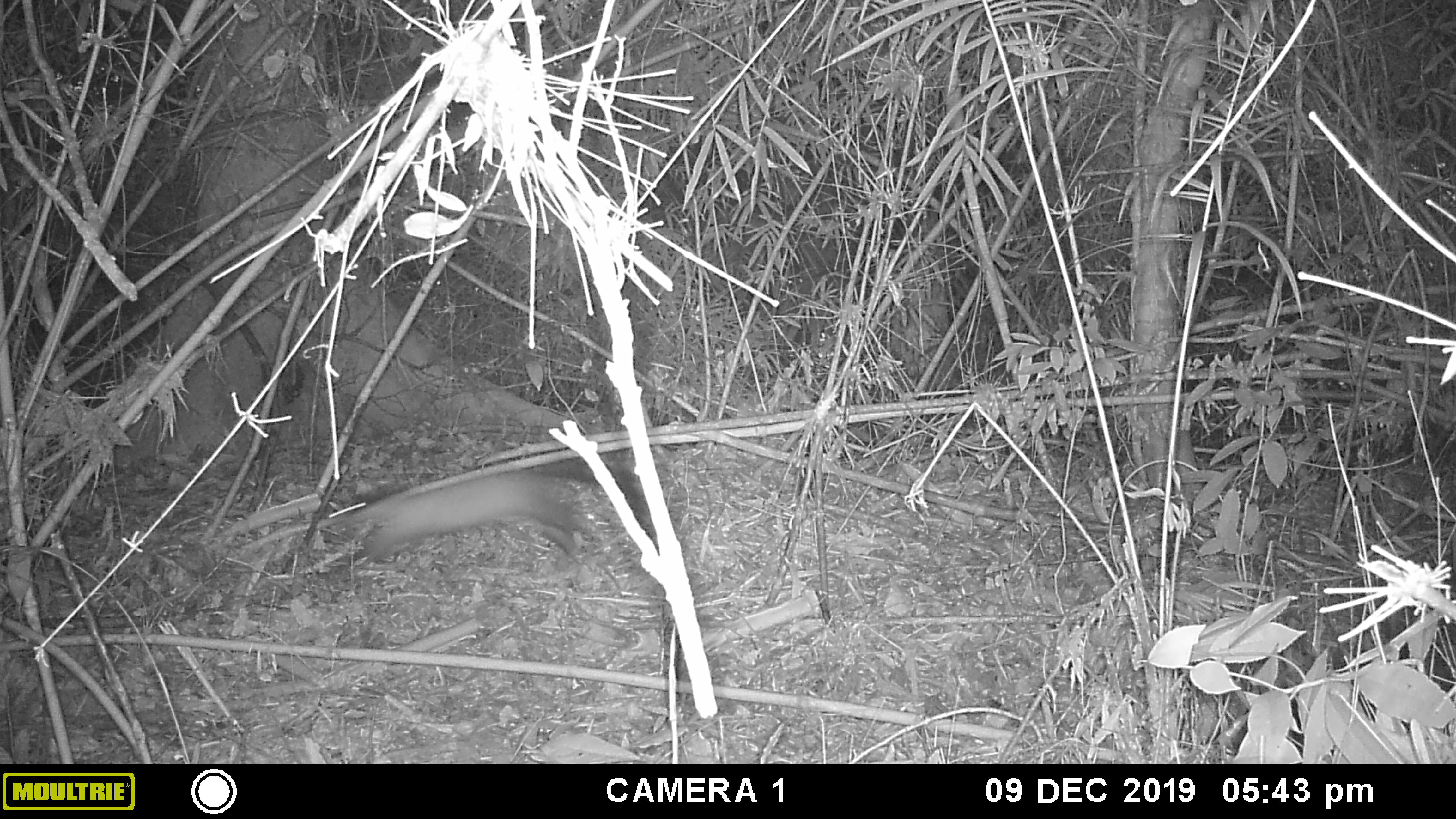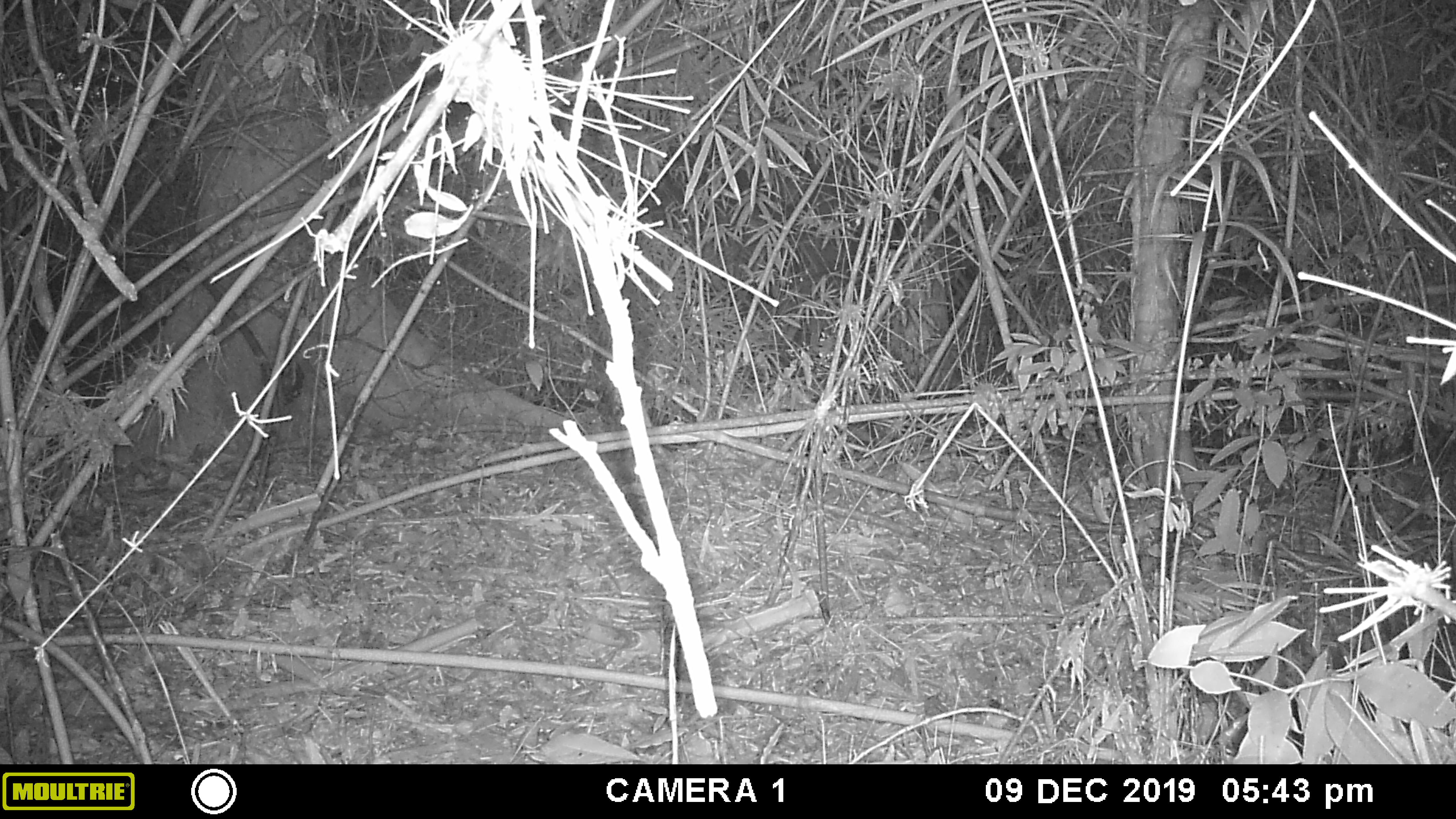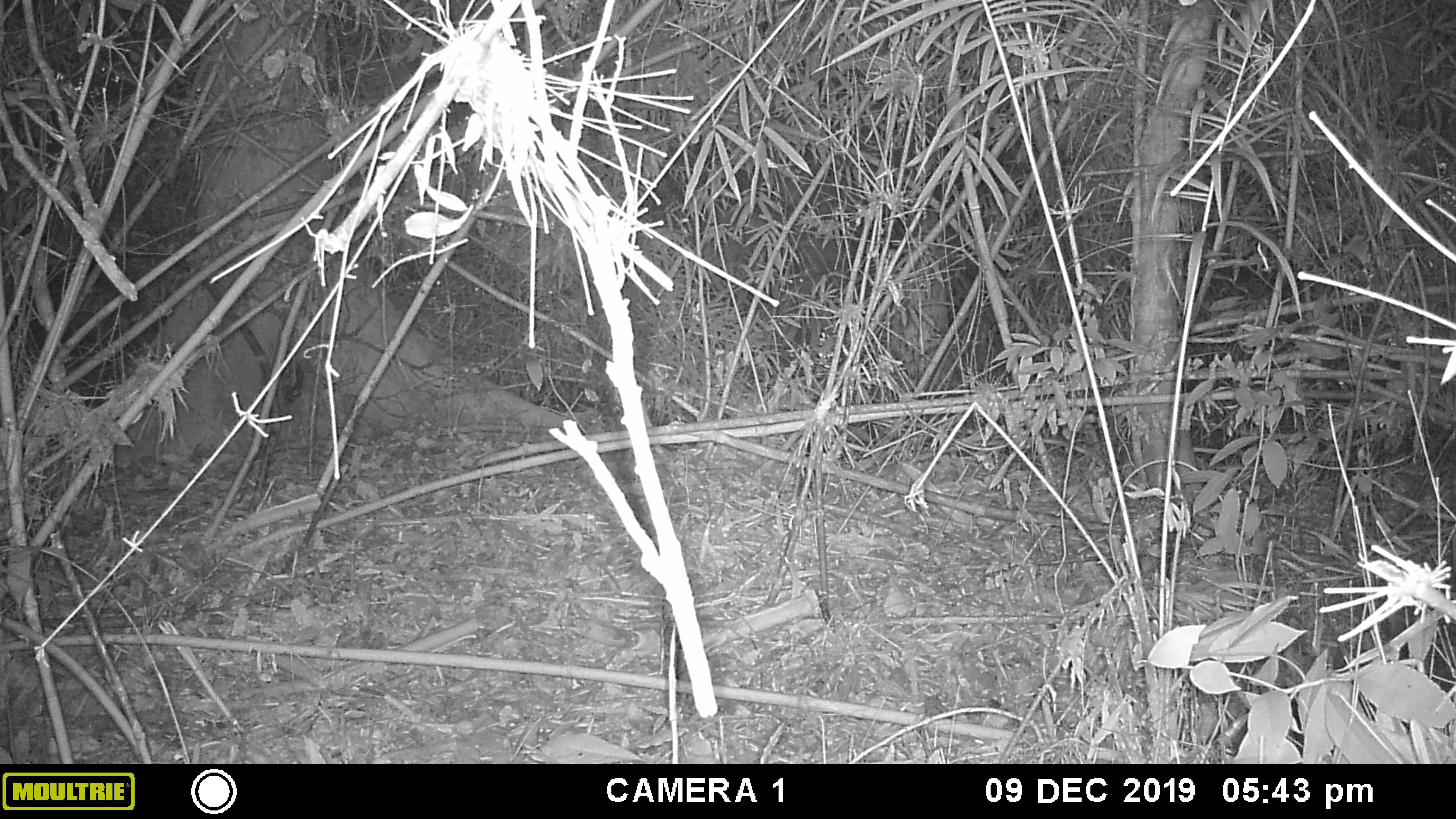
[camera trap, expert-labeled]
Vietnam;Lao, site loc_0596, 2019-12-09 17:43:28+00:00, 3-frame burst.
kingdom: Animalia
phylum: Chordata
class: Mammalia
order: Carnivora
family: Mustelidae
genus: Martes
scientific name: Martes flavigula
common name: yellow-throated marten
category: yellow throated marten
Yellow throated marten (yellow-throated marten) (Martes flavigula). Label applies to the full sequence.